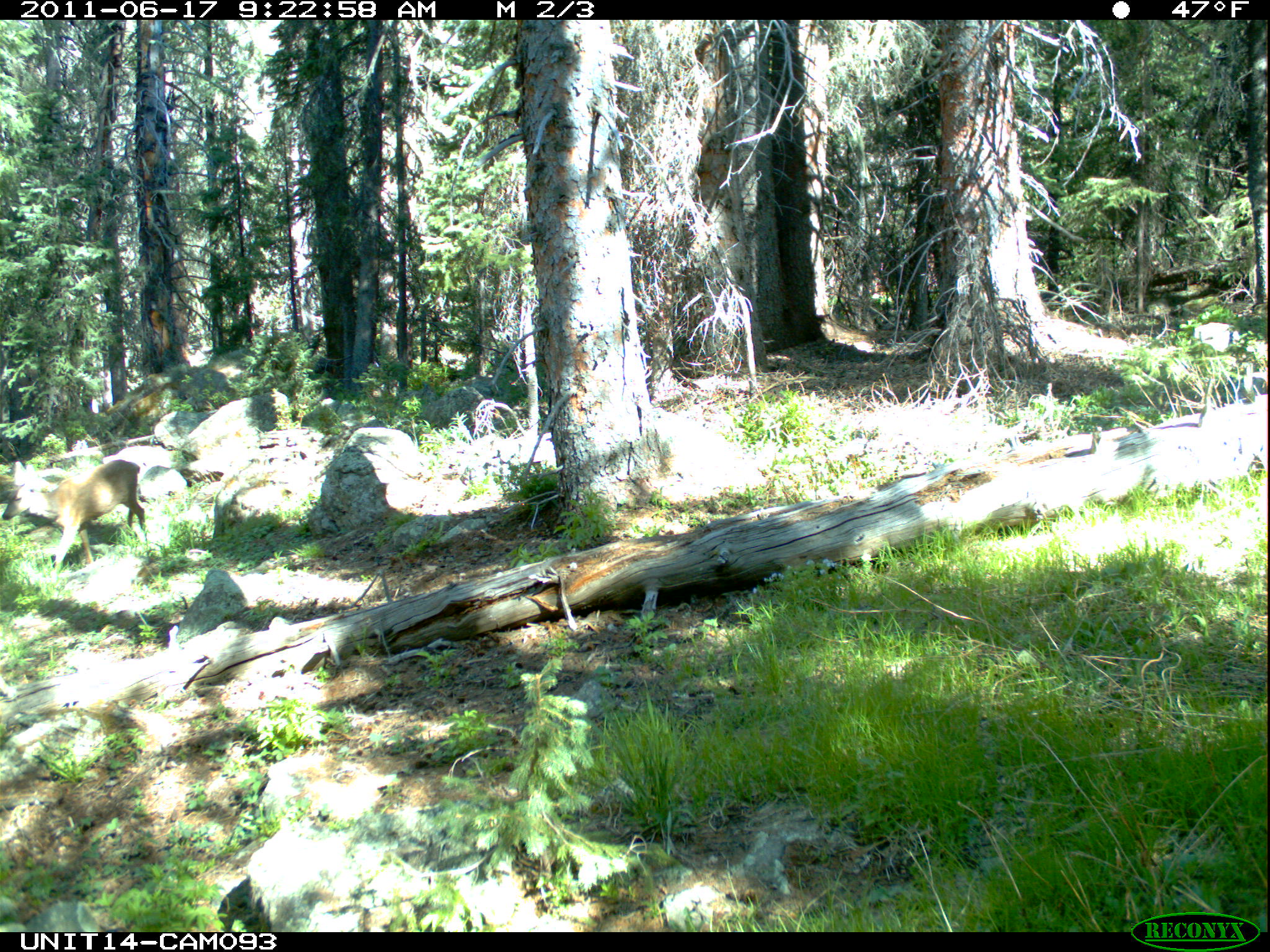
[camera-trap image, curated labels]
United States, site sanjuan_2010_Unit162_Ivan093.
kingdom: Animalia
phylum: Chordata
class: Mammalia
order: Artiodactyla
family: Cervidae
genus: Odocoileus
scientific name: Odocoileus hemionus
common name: mule deer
Odocoileus hemionus (mule deer).